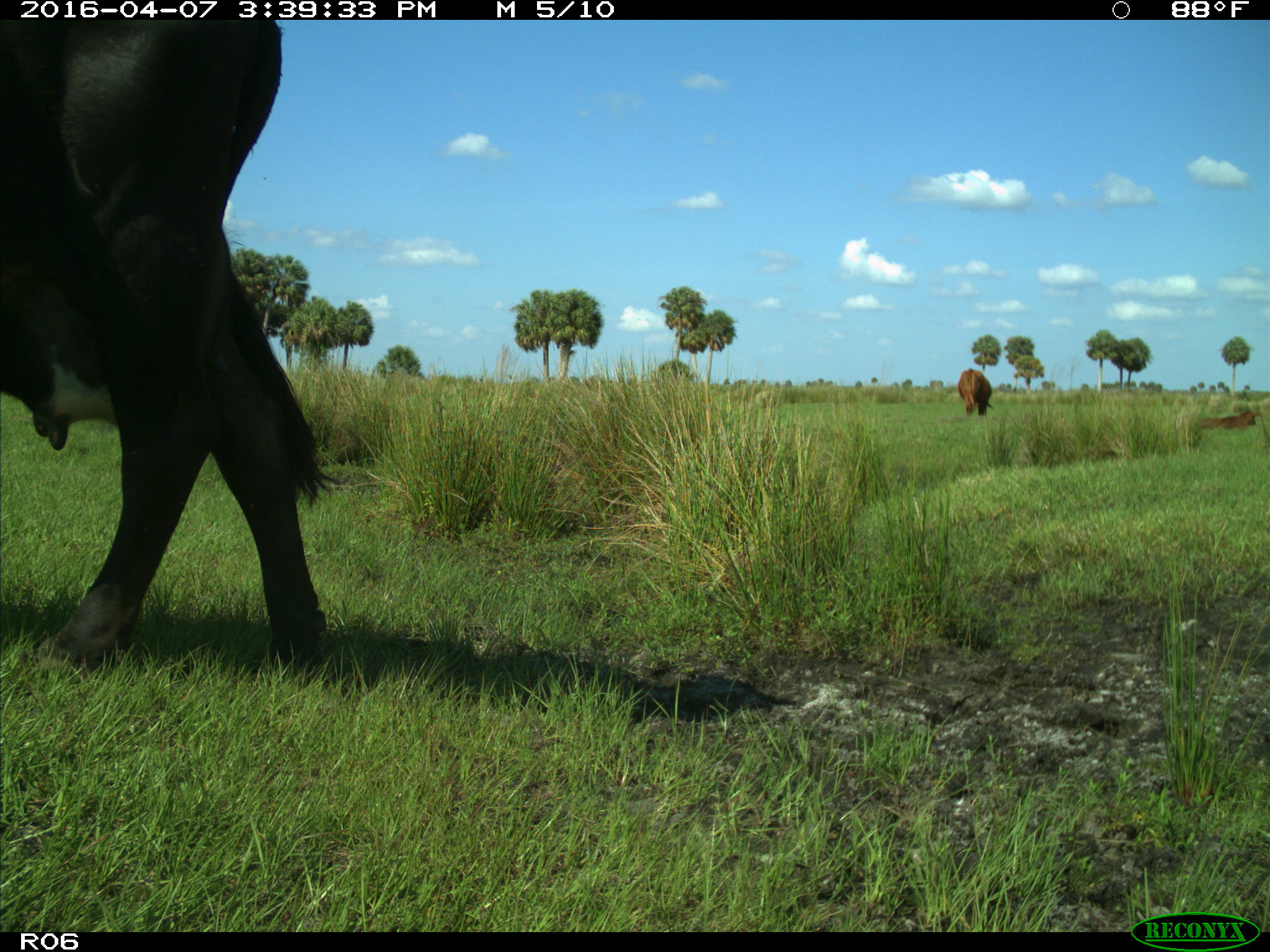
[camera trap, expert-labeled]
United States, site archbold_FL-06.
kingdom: Animalia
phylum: Chordata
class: Mammalia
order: Artiodactyla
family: Bovidae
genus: Bos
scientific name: Bos taurus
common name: domestic cow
Bos taurus (domestic cow).